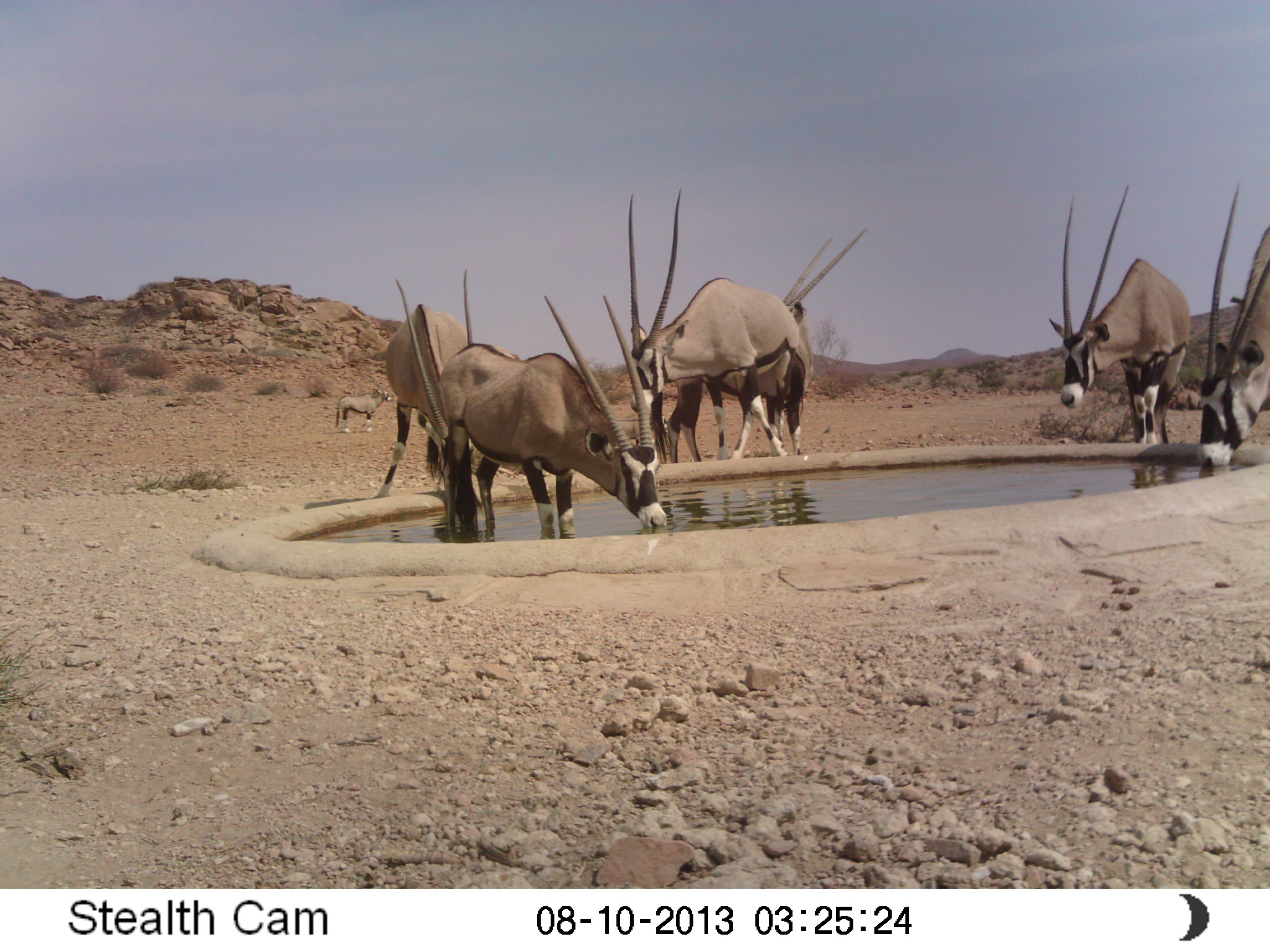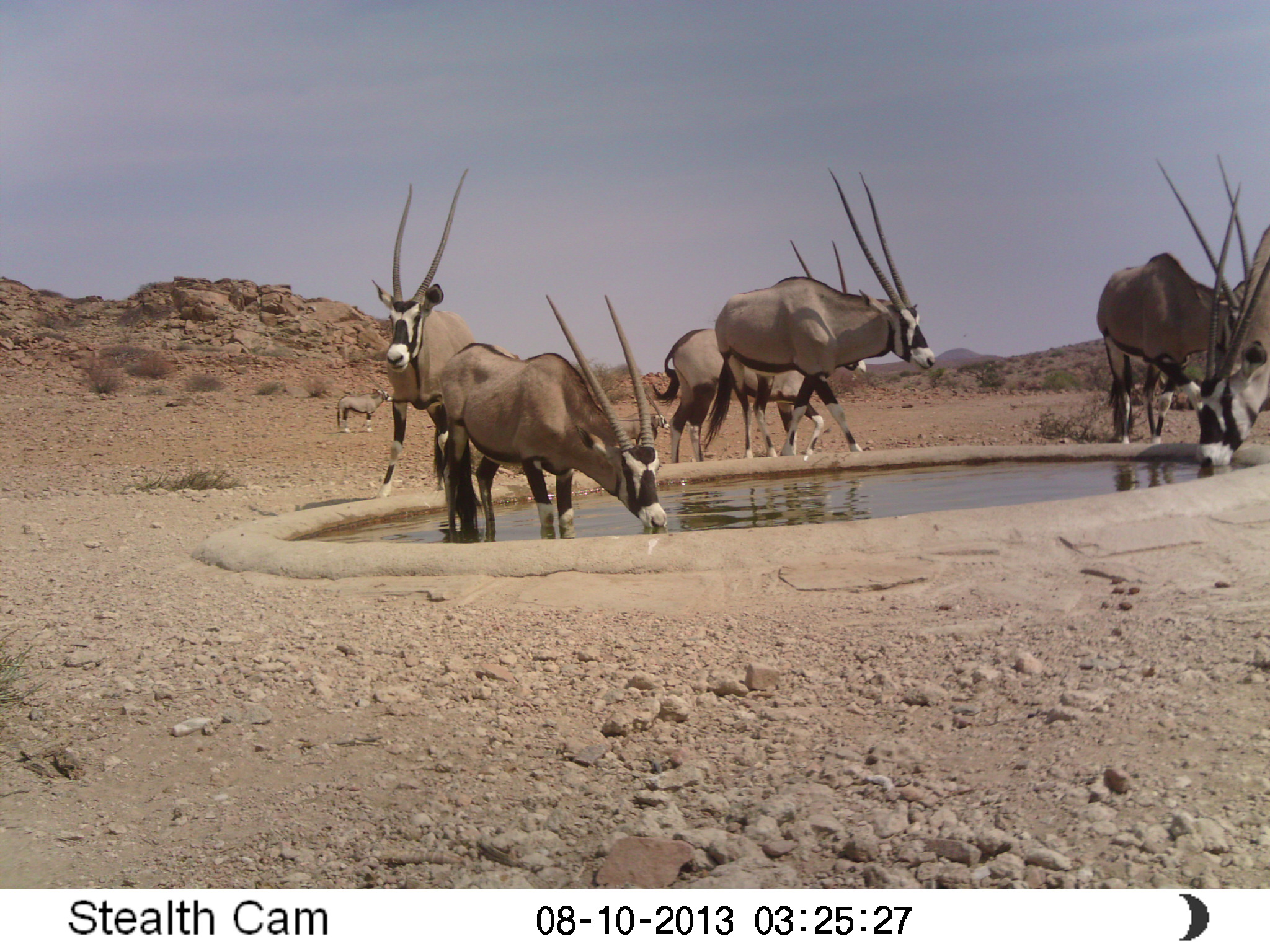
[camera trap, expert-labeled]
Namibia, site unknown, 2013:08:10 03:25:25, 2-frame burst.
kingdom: Animalia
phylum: Chordata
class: Mammalia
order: Artiodactyla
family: Bovidae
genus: Oryx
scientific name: Oryx gazella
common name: gemsbok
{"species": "Oryx gazella (gemsbok)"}